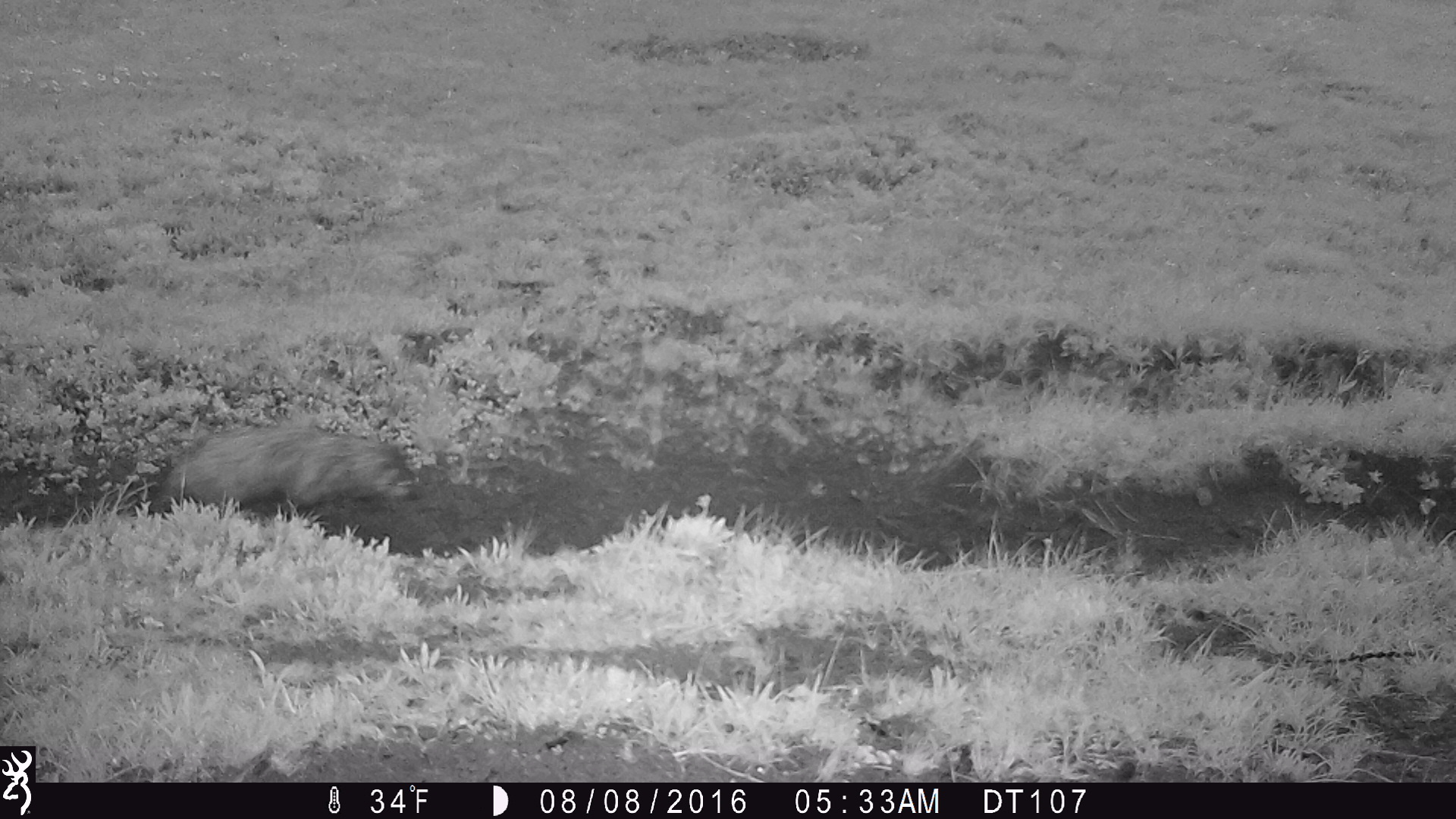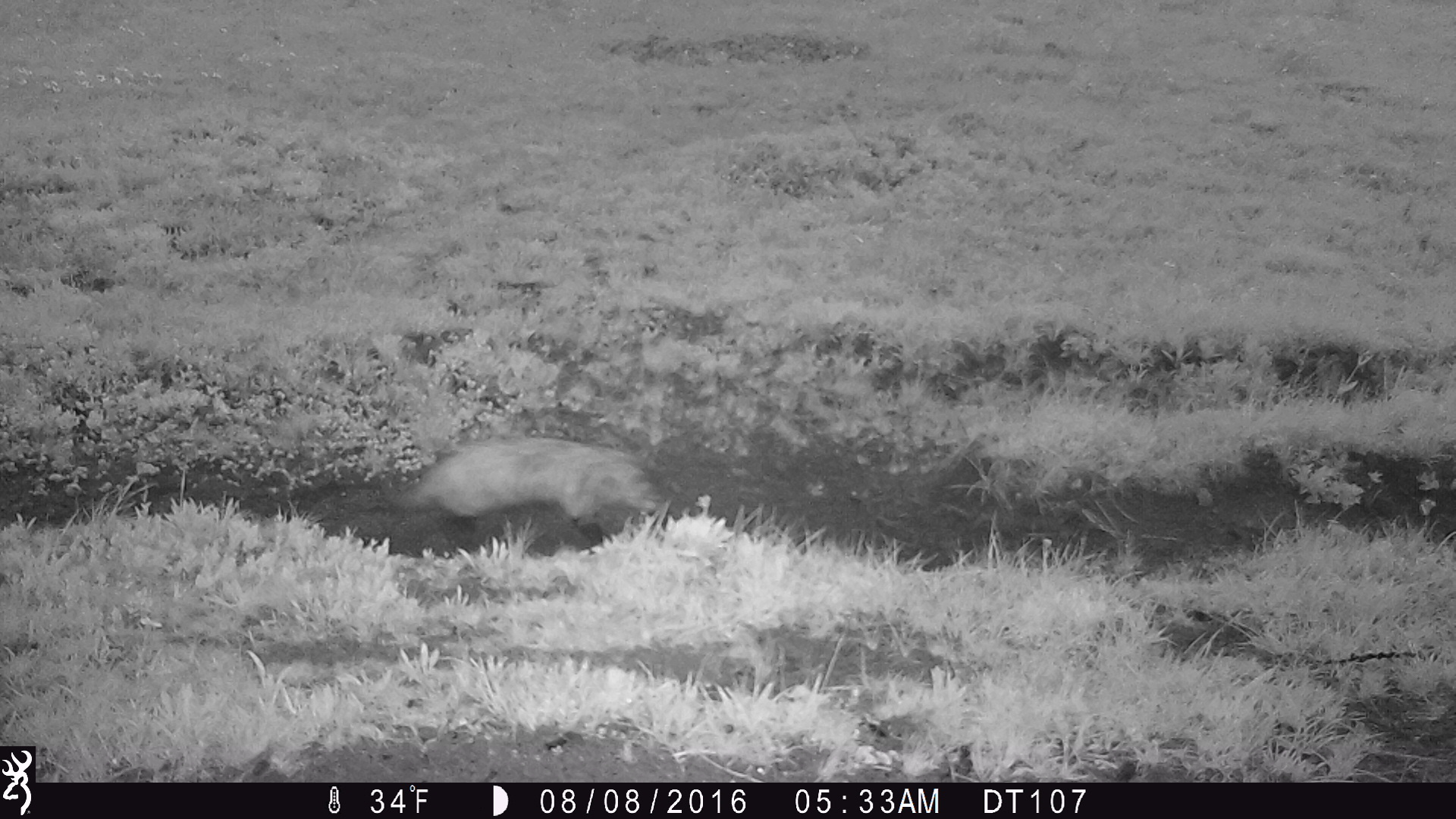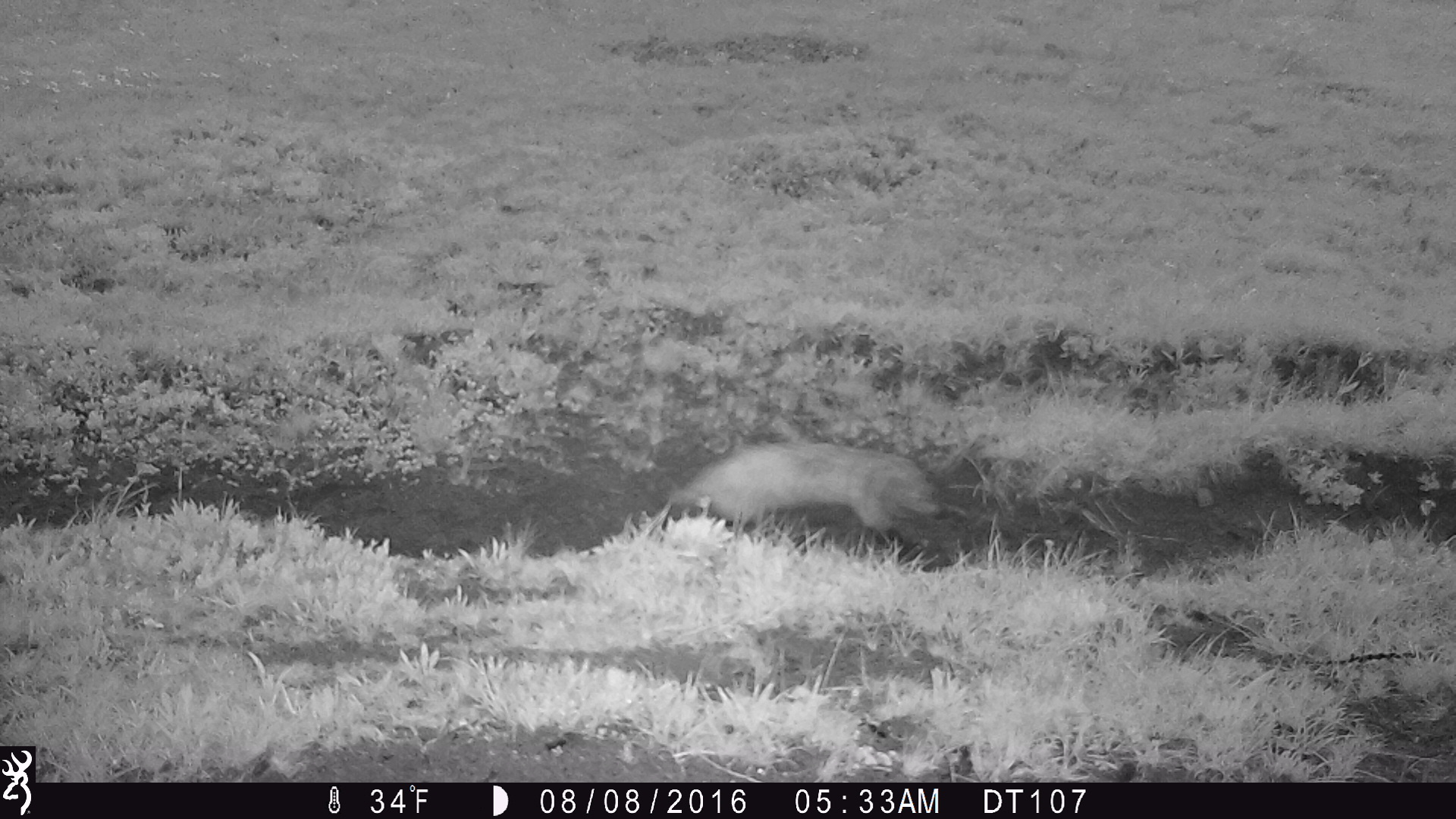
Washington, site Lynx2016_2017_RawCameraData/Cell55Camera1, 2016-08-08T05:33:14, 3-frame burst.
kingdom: Animalia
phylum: Chordata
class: Mammalia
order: Carnivora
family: Mustelidae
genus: Taxidea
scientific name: Taxidea taxus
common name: american badger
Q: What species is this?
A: Taxidea taxus (american badger).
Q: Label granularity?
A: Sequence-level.